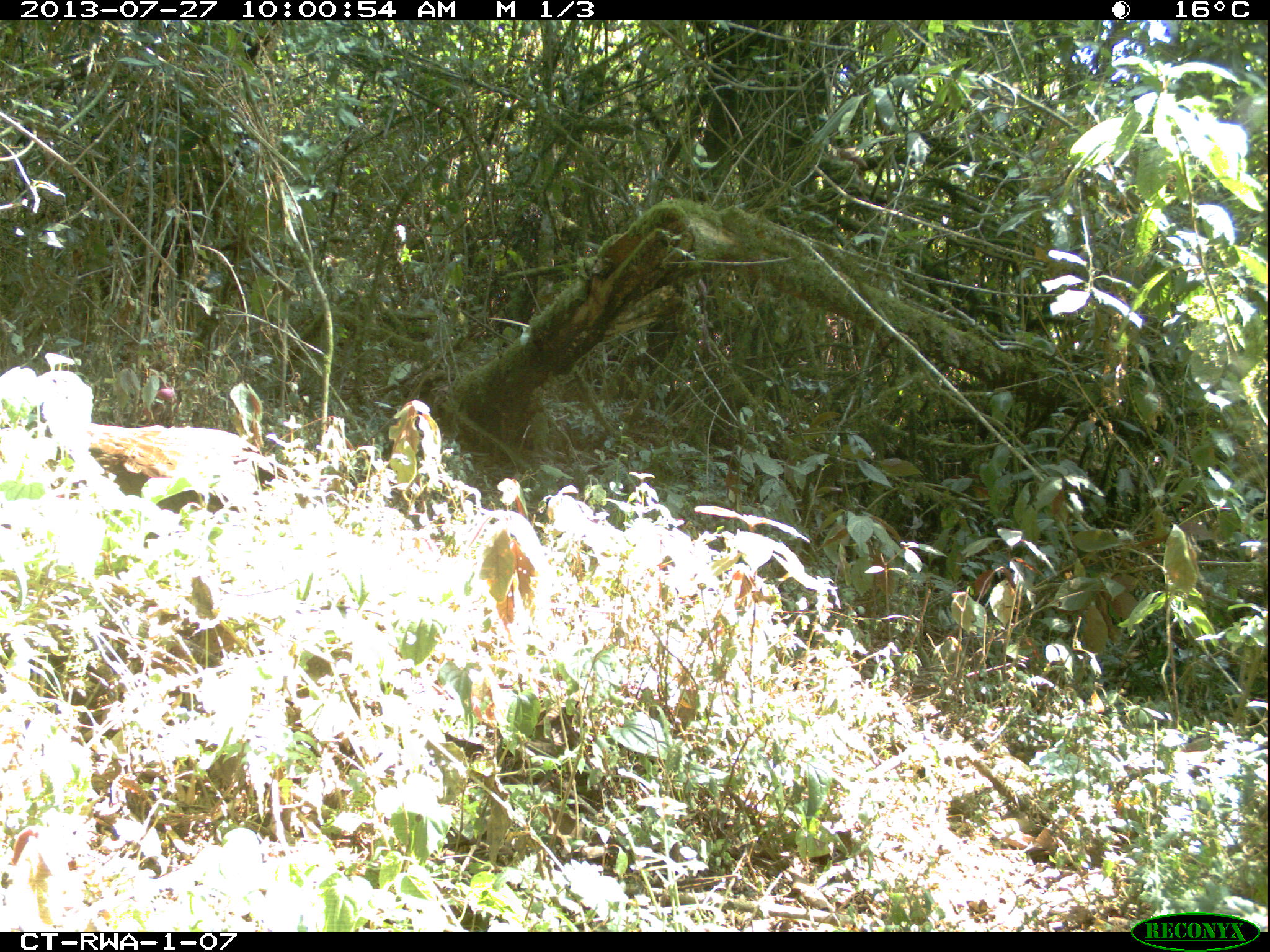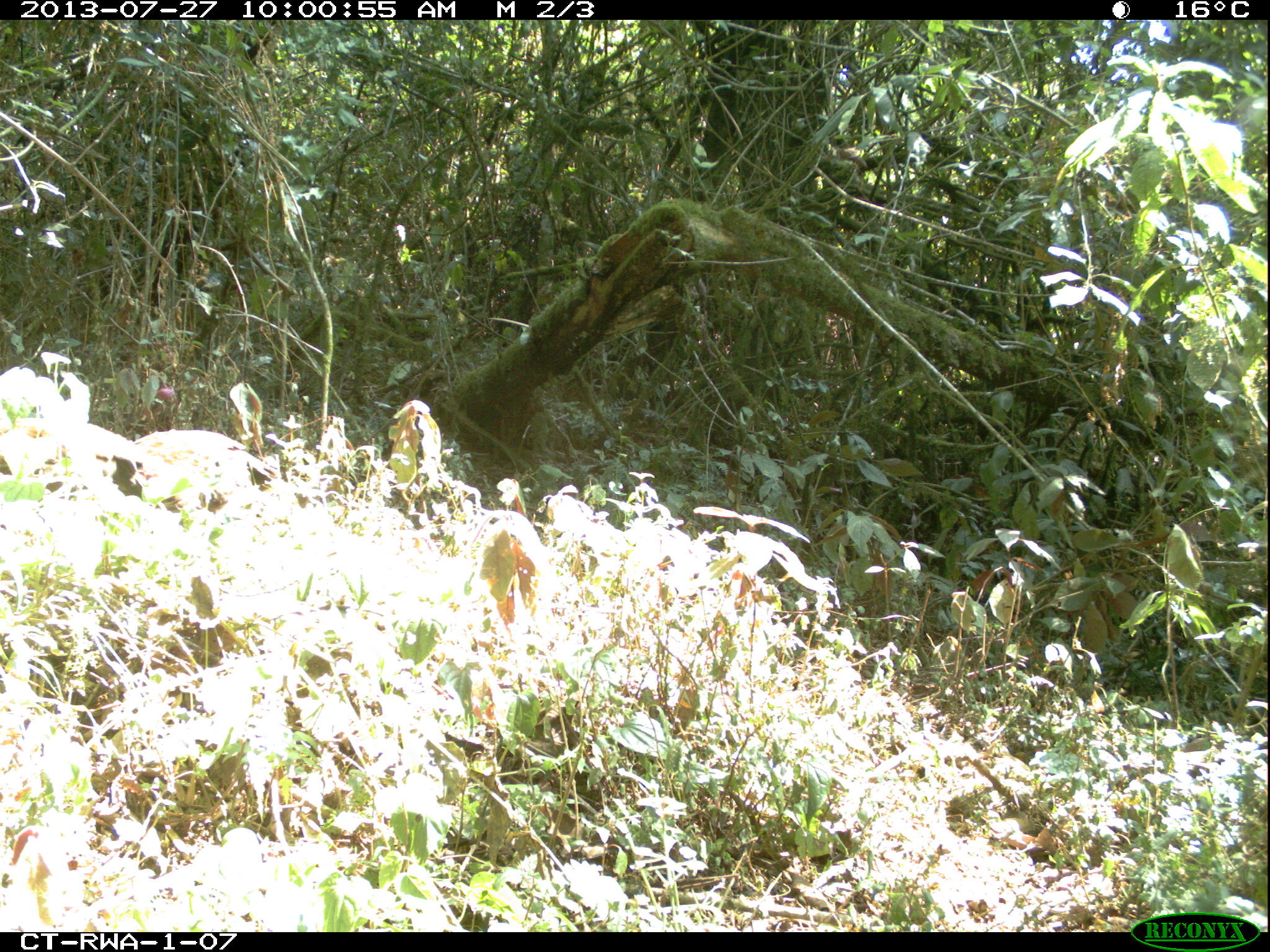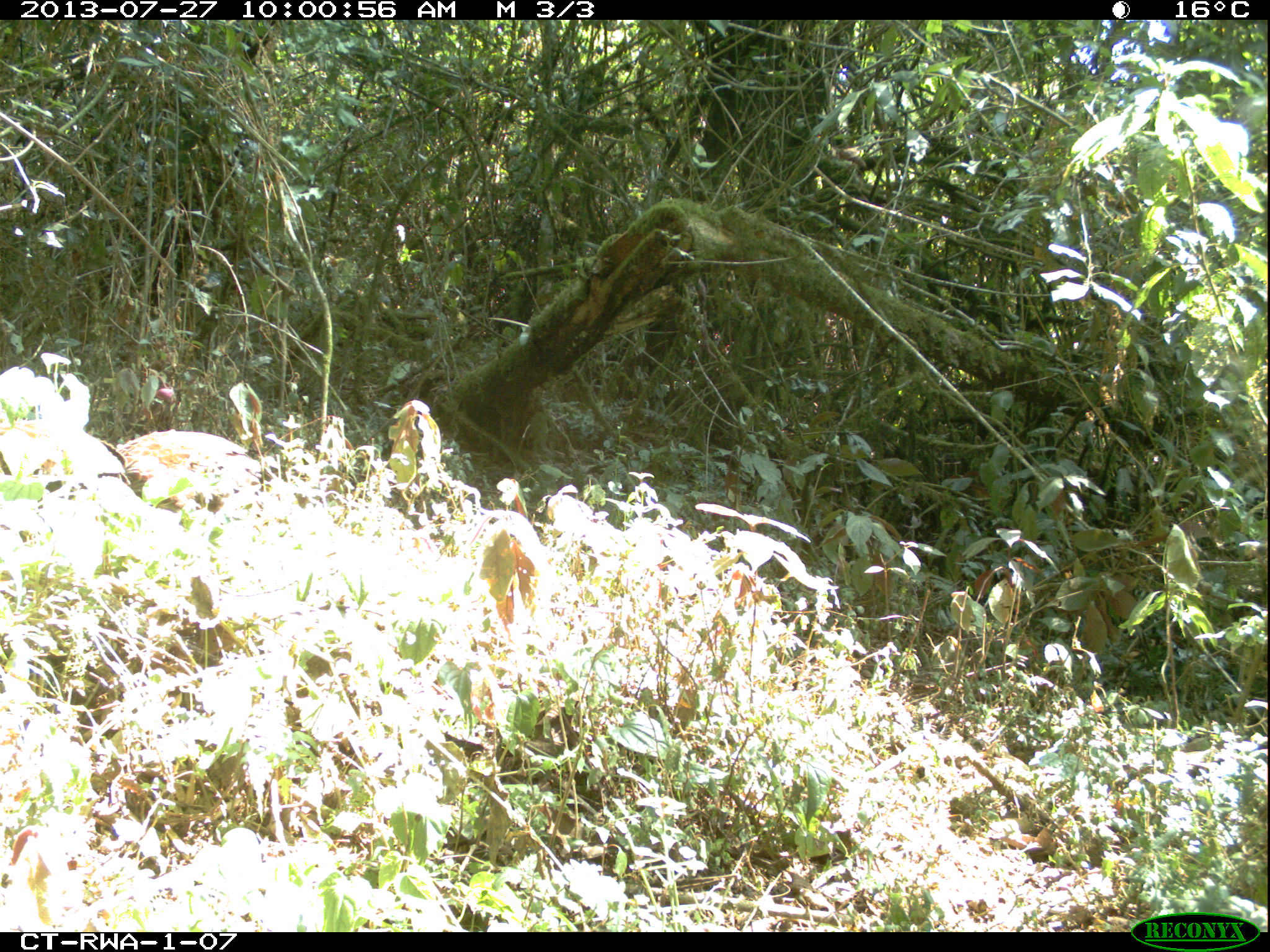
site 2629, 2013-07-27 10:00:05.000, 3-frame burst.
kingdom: Animalia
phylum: Chordata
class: Aves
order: Galliformes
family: Phasianidae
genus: Pternistis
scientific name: Pternistis nobilis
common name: handsome francolin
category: francolinus nobilis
Francolinus nobilis (handsome francolin) (Pternistis nobilis), count 2.